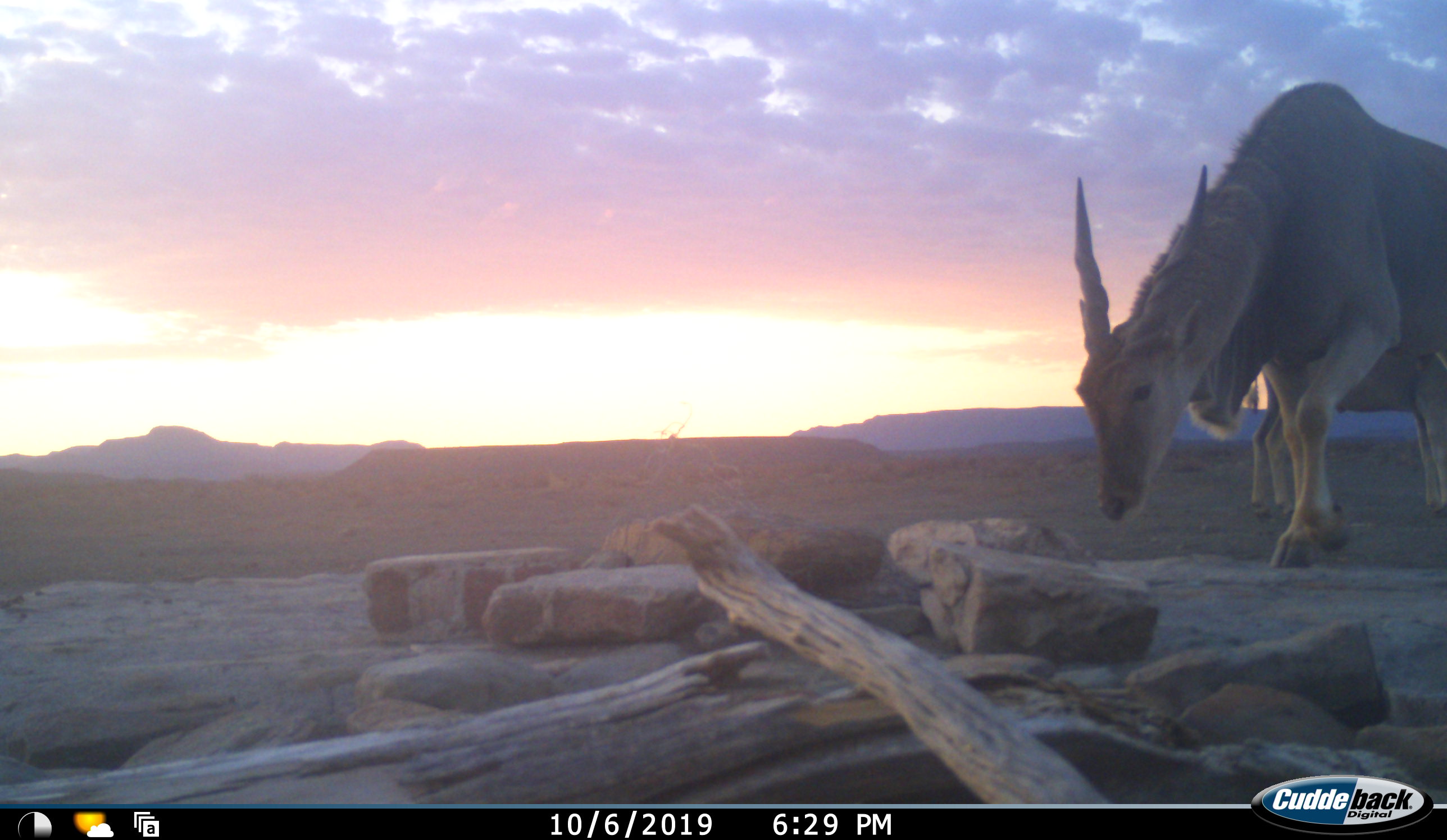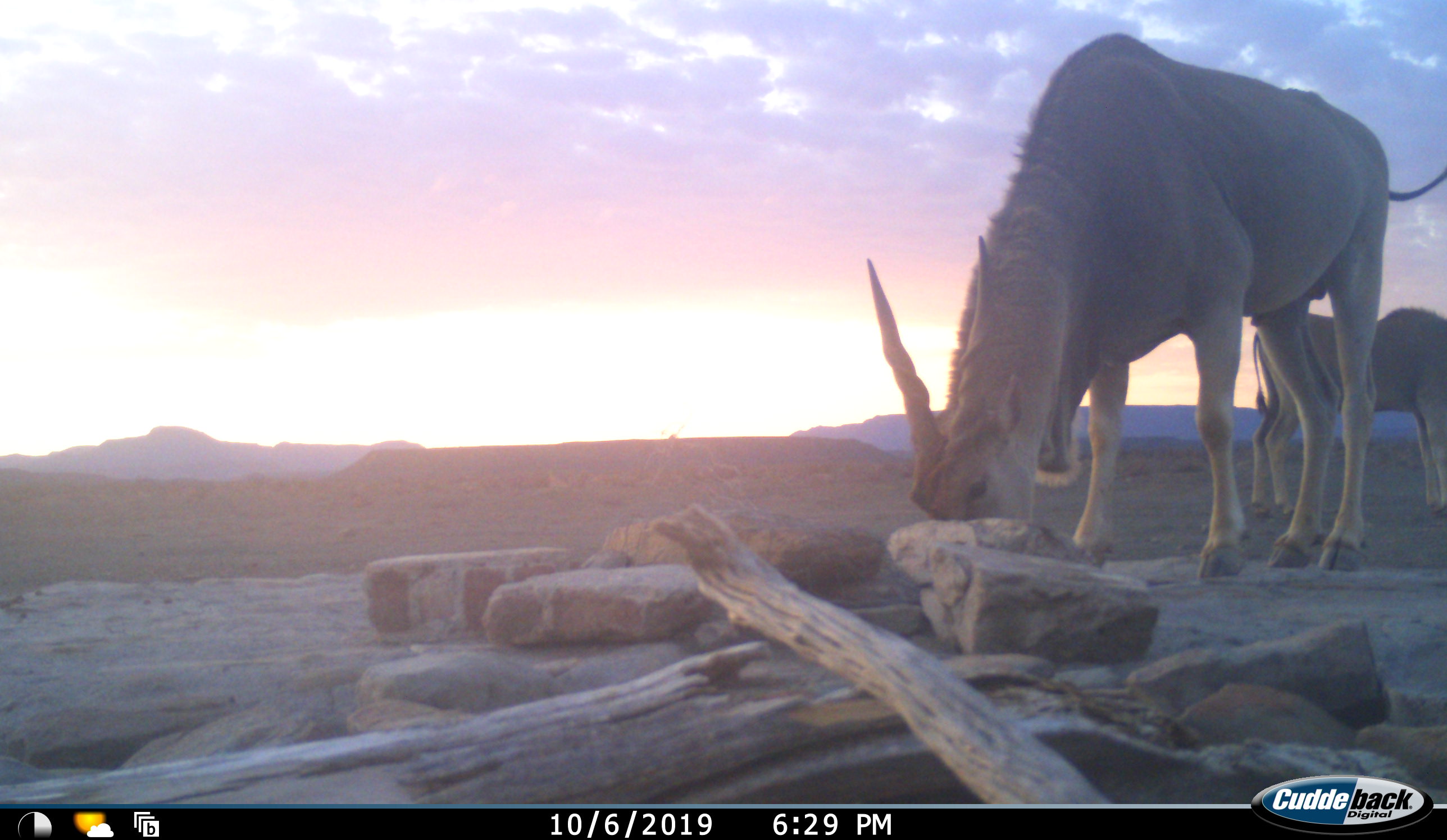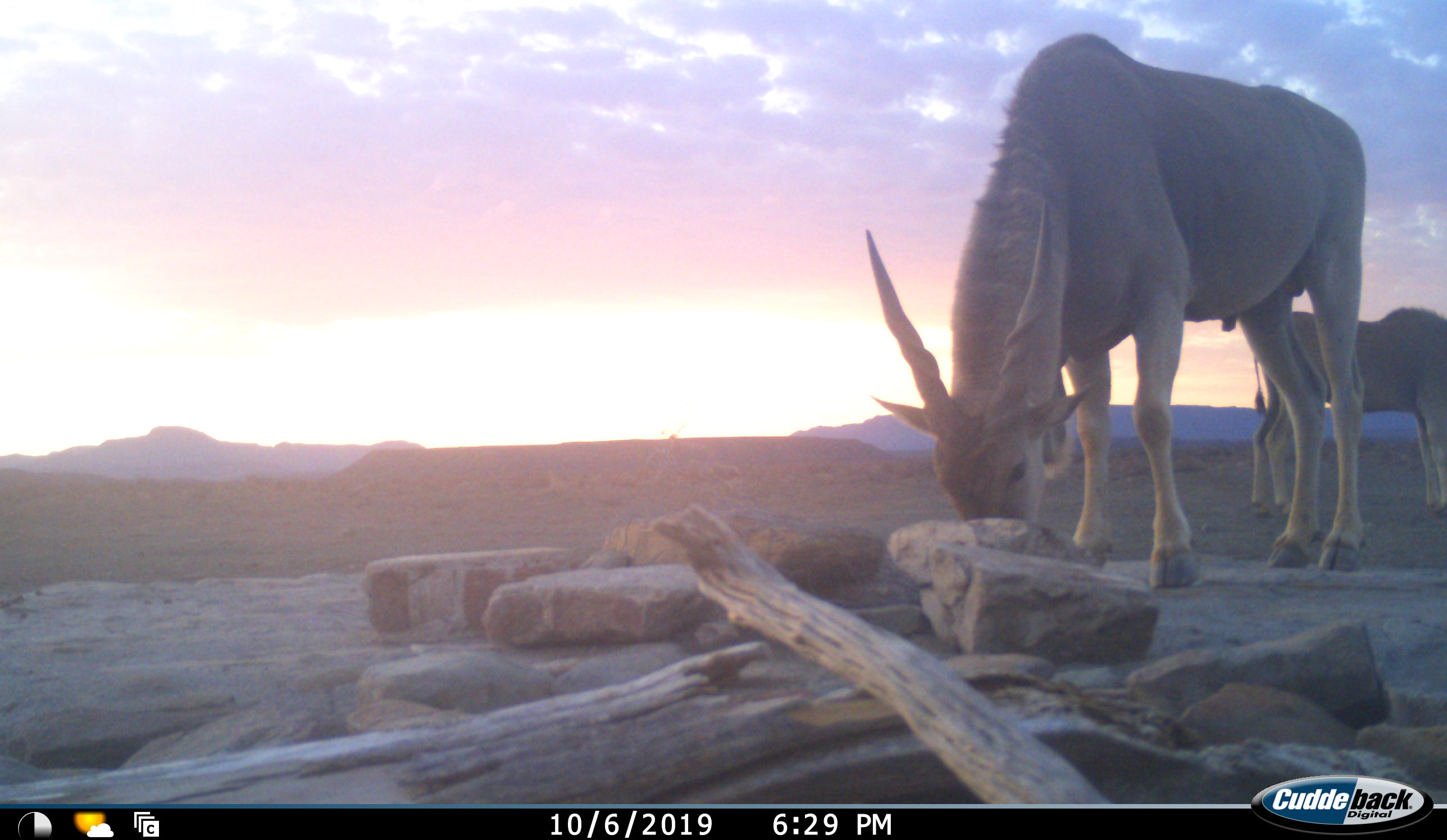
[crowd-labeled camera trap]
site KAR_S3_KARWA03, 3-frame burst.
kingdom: Animalia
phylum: Chordata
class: Mammalia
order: Artiodactyla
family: Bovidae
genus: Tragelaphus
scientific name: Tragelaphus oryx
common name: eland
Eland (Tragelaphus oryx), count 2. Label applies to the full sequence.